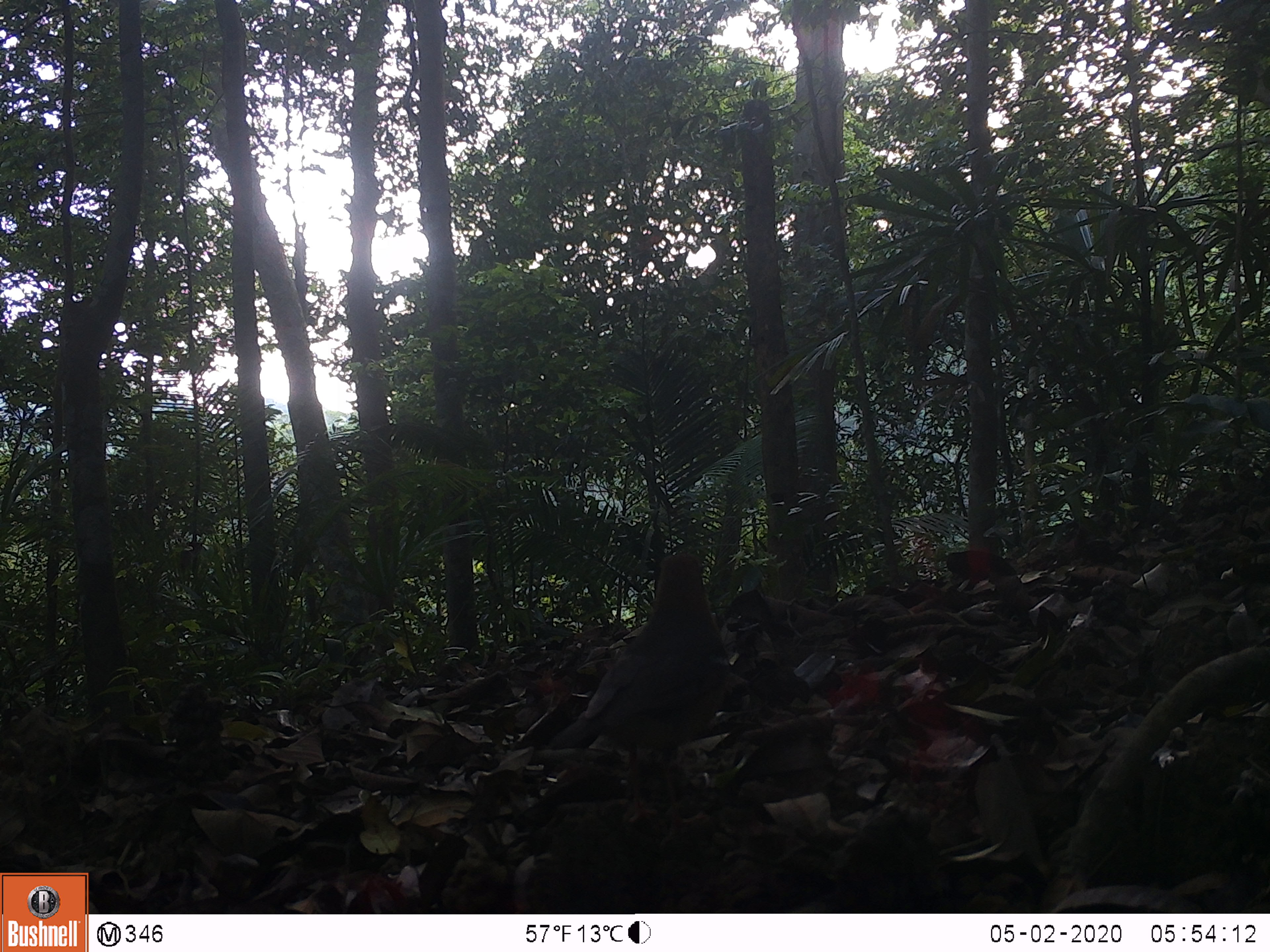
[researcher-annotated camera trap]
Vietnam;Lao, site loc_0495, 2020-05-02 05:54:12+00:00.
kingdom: Animalia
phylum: Chordata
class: Aves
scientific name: Aves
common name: bird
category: unidentified bird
Unidentified bird (bird) (Aves). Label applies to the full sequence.